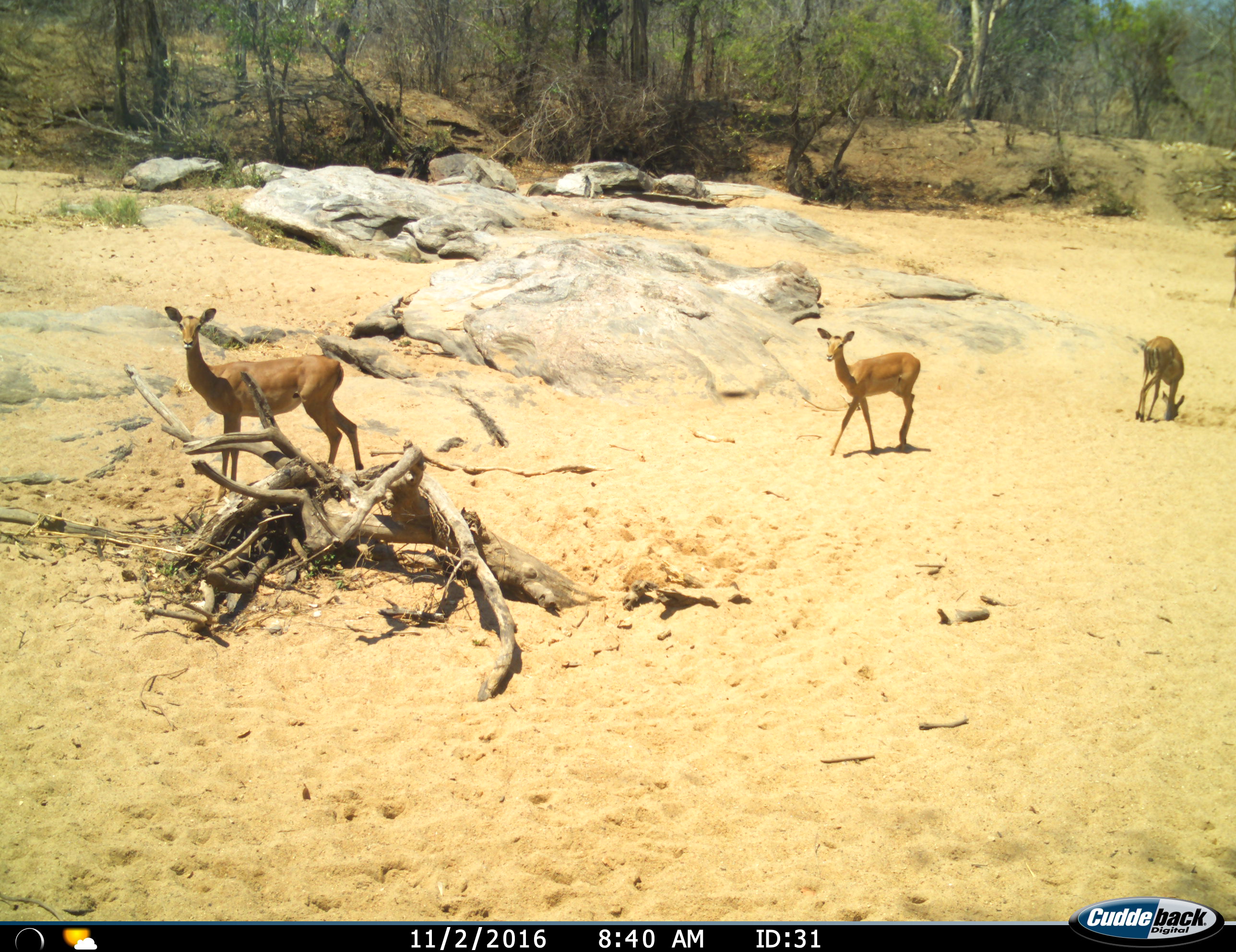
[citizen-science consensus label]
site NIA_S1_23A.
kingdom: Animalia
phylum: Chordata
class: Mammalia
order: Artiodactyla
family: Bovidae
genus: Aepyceros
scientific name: Aepyceros melampus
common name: impala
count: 3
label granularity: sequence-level